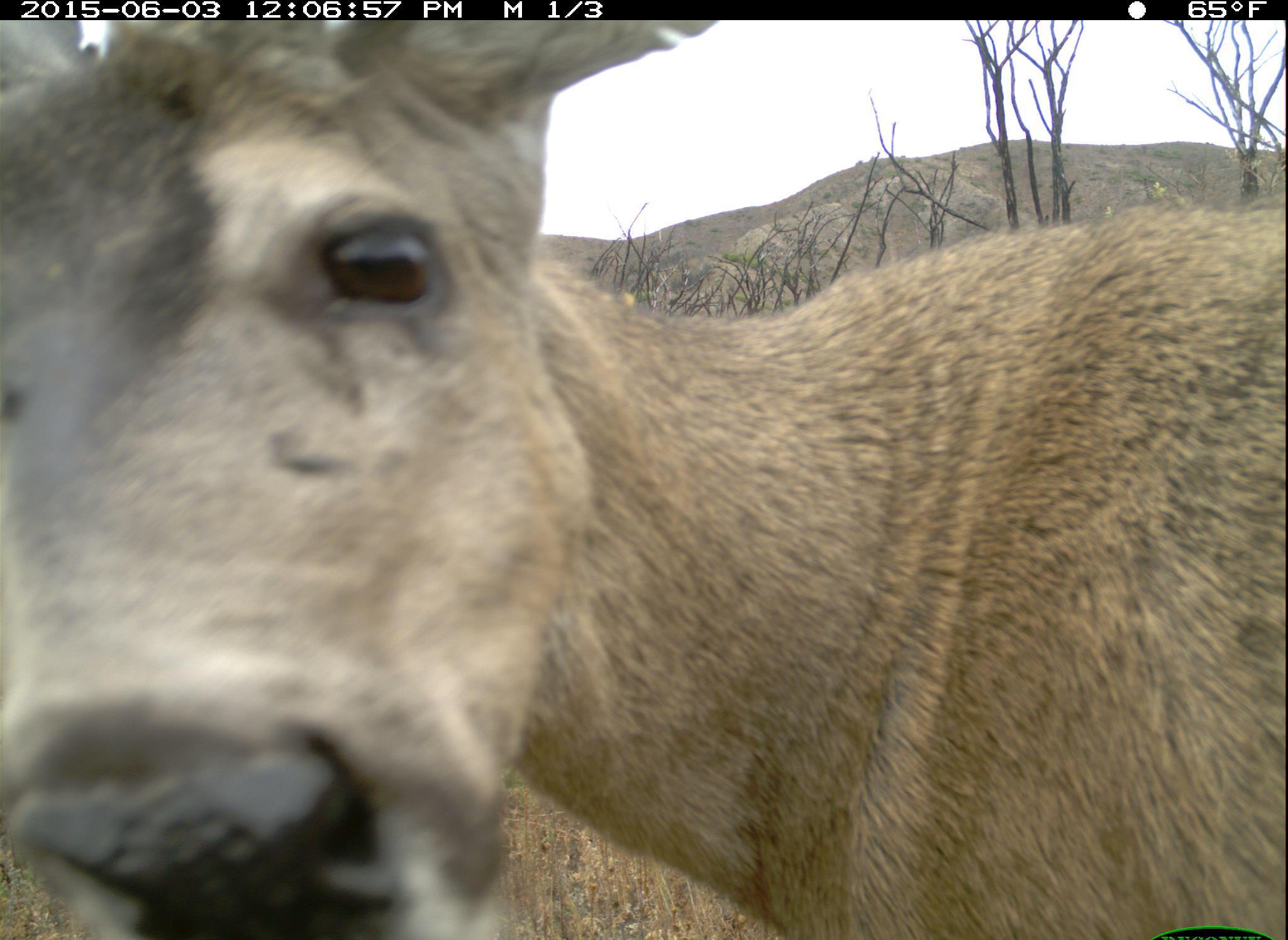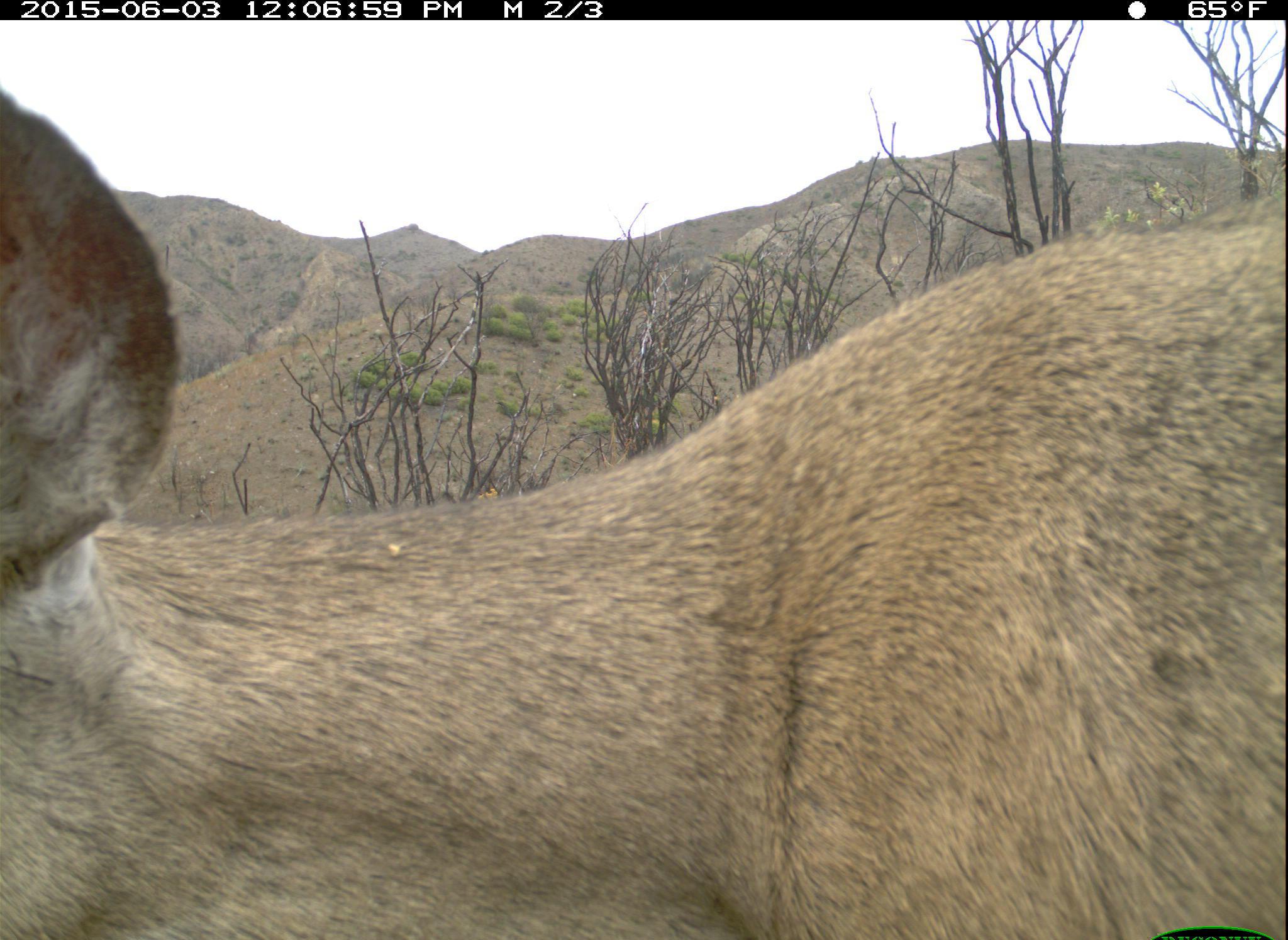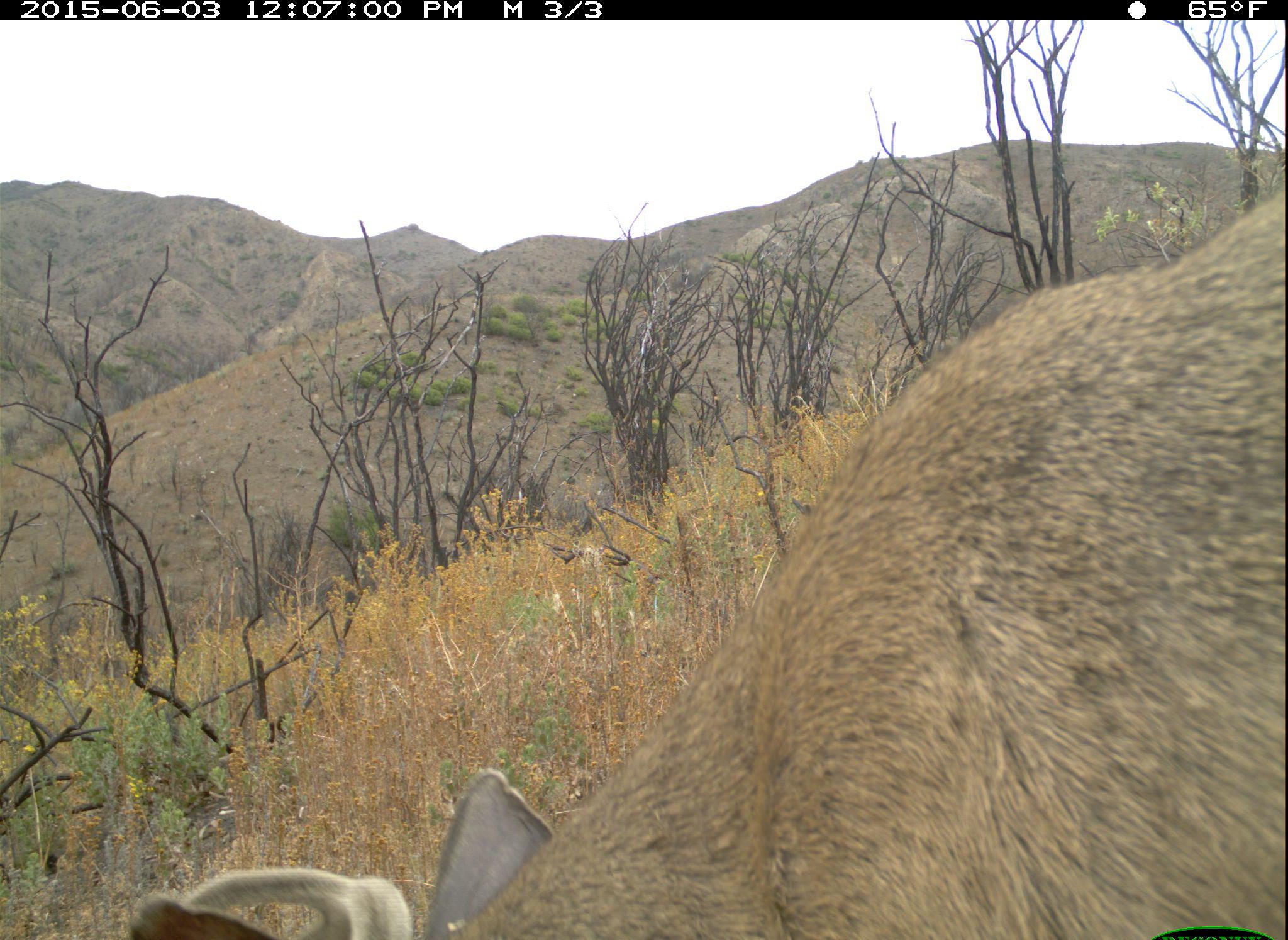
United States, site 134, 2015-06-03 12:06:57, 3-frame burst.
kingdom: Animalia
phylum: Chordata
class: Mammalia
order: Artiodactyla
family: Cervidae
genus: Odocoileus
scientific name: Odocoileus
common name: deer